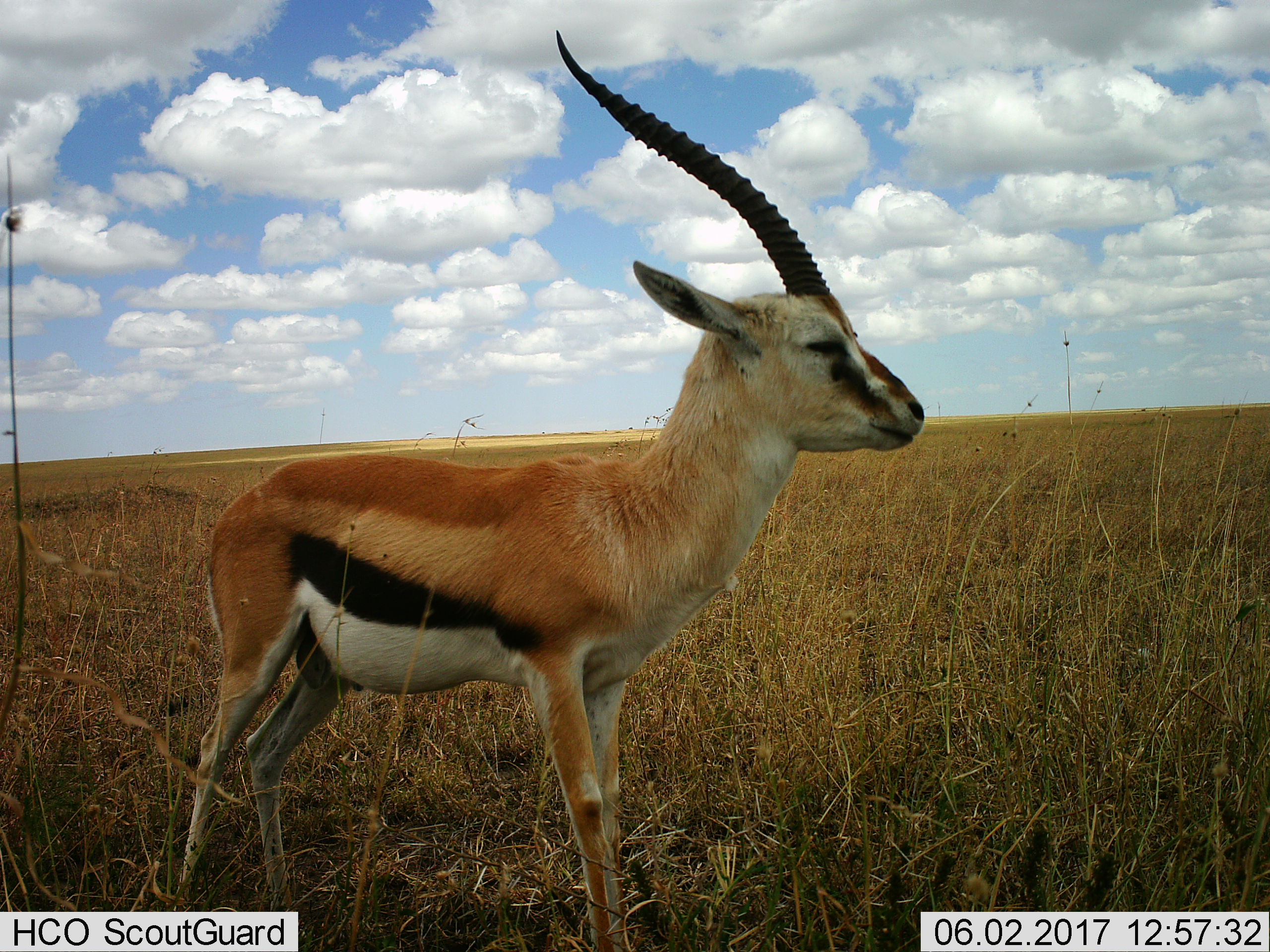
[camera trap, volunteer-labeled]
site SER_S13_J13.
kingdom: Animalia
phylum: Chordata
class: Mammalia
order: Artiodactyla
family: Bovidae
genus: Eudorcas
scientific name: Eudorcas thomsonii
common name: thomson's gazelle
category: gazellethomsons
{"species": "gazellethomsons (thomson's gazelle) (Eudorcas thomsonii)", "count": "1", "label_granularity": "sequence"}